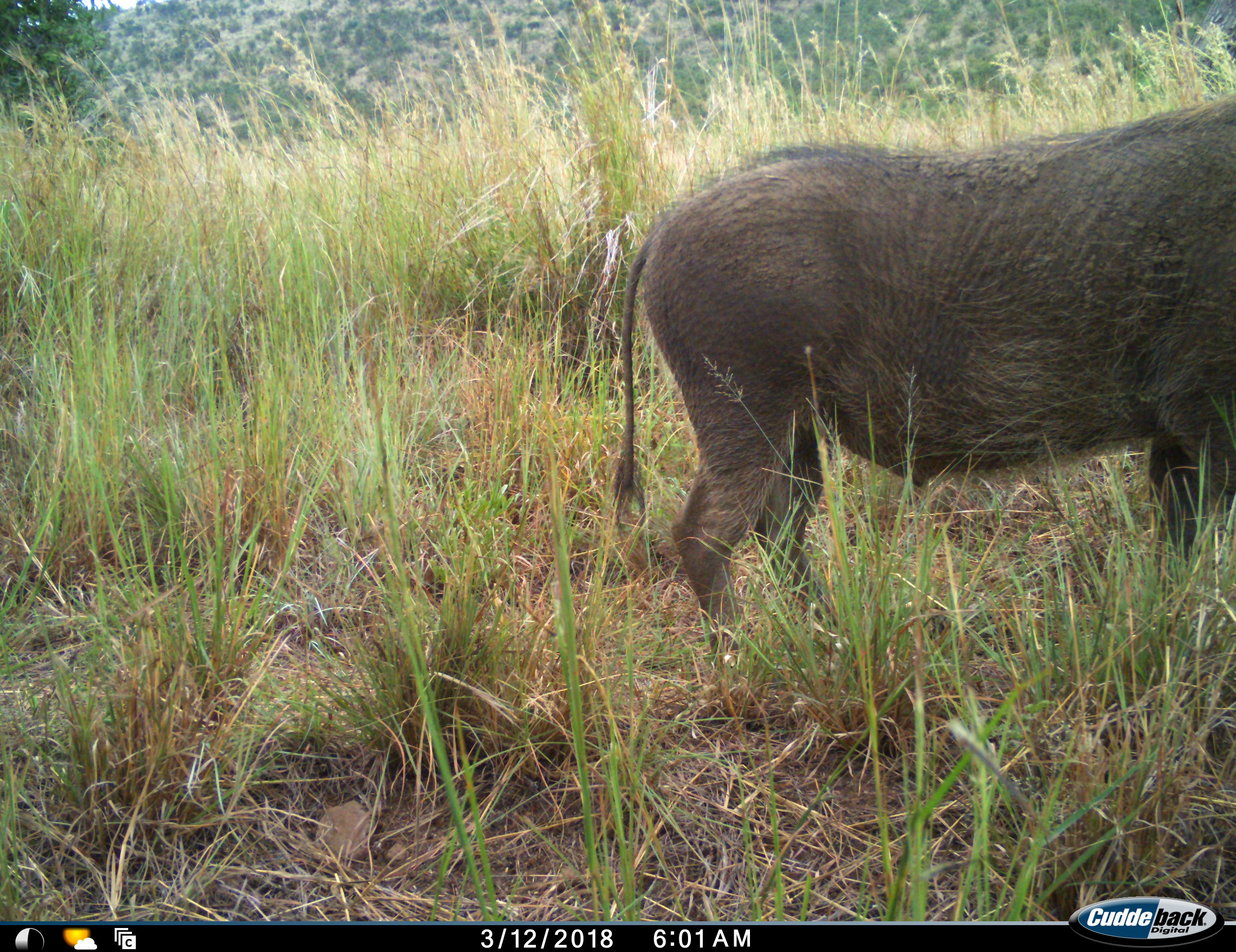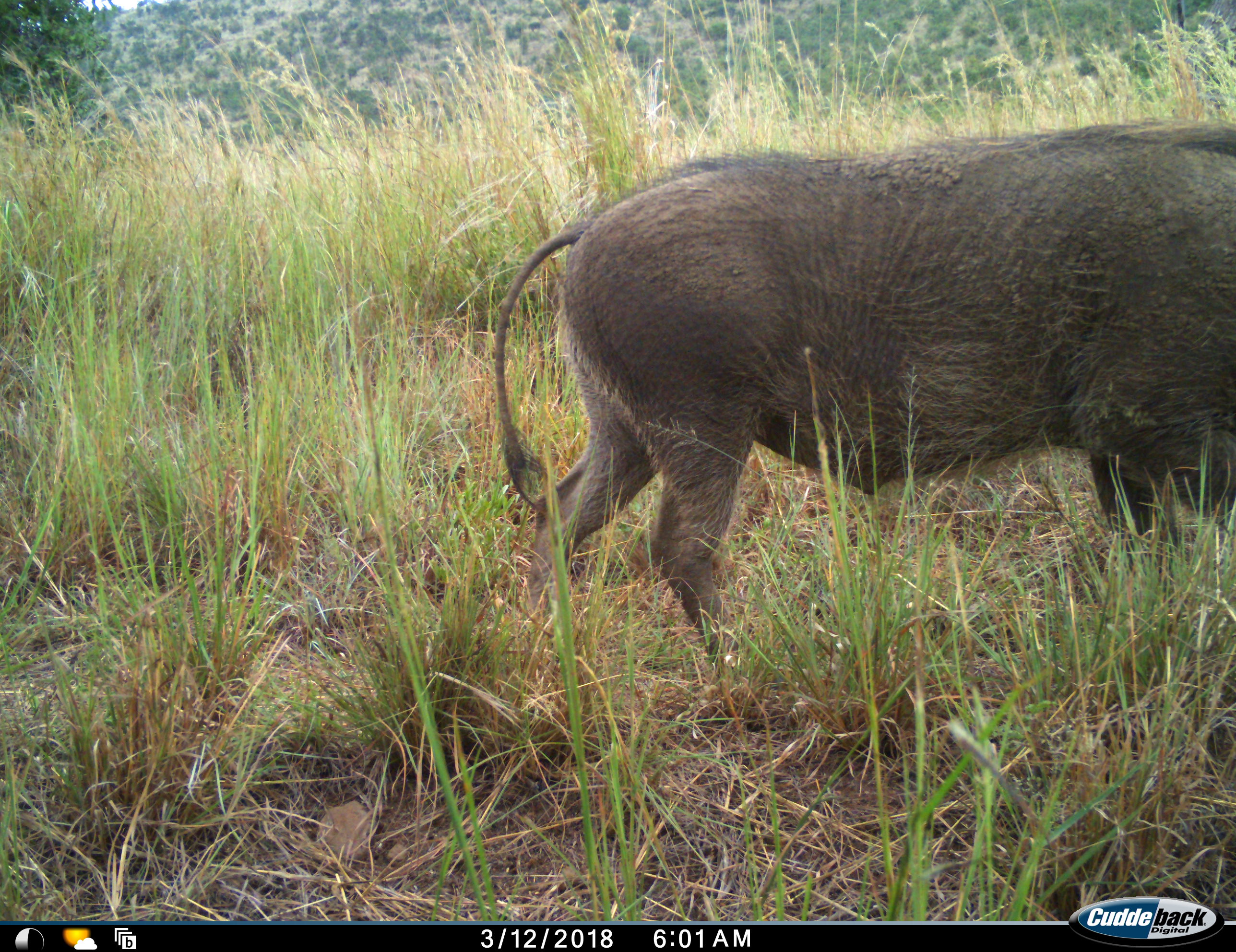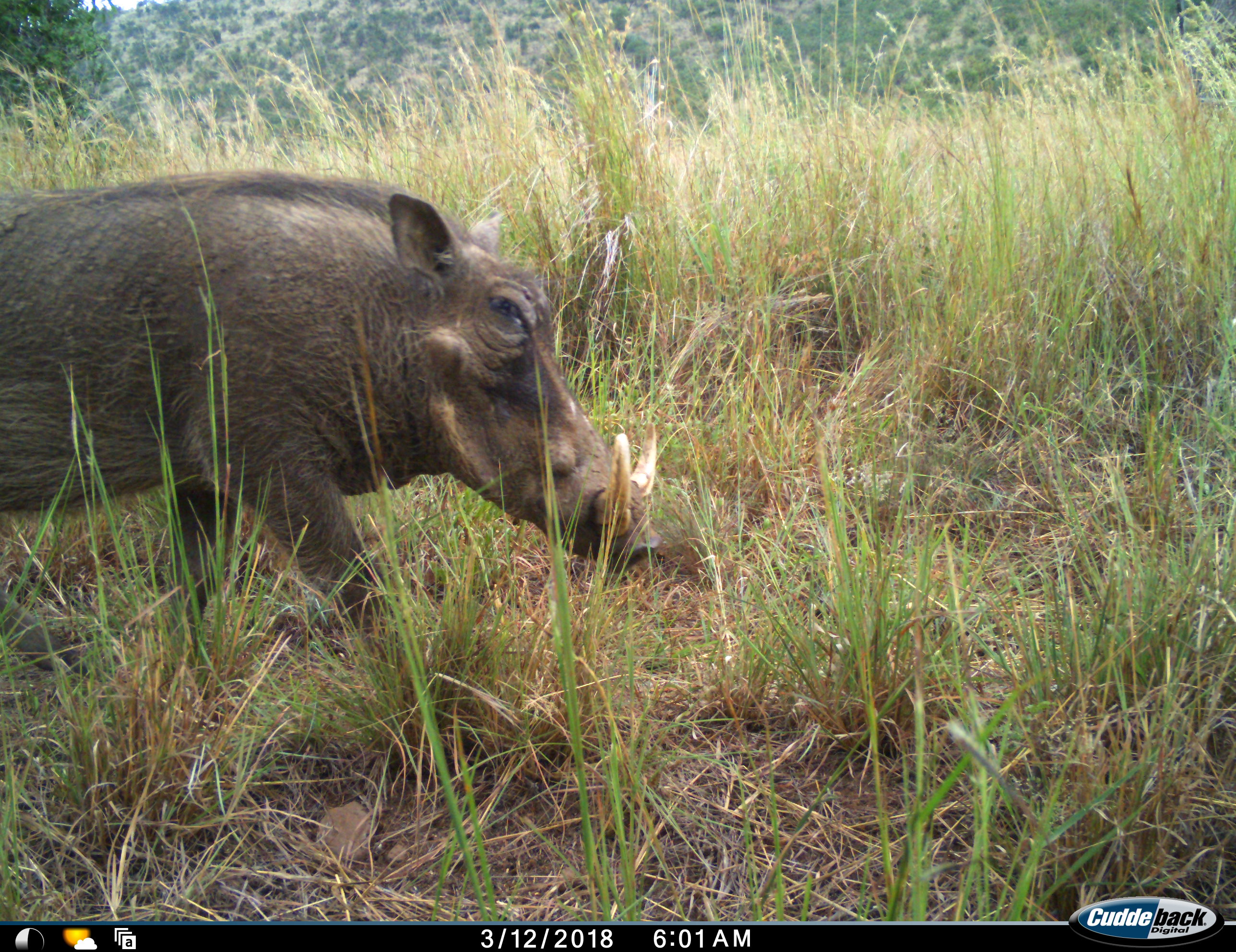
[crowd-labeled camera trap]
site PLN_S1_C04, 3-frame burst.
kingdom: Animalia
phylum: Chordata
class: Mammalia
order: Artiodactyla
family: Suidae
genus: Phacochoerus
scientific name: Phacochoerus africanus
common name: warthog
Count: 1.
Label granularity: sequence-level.